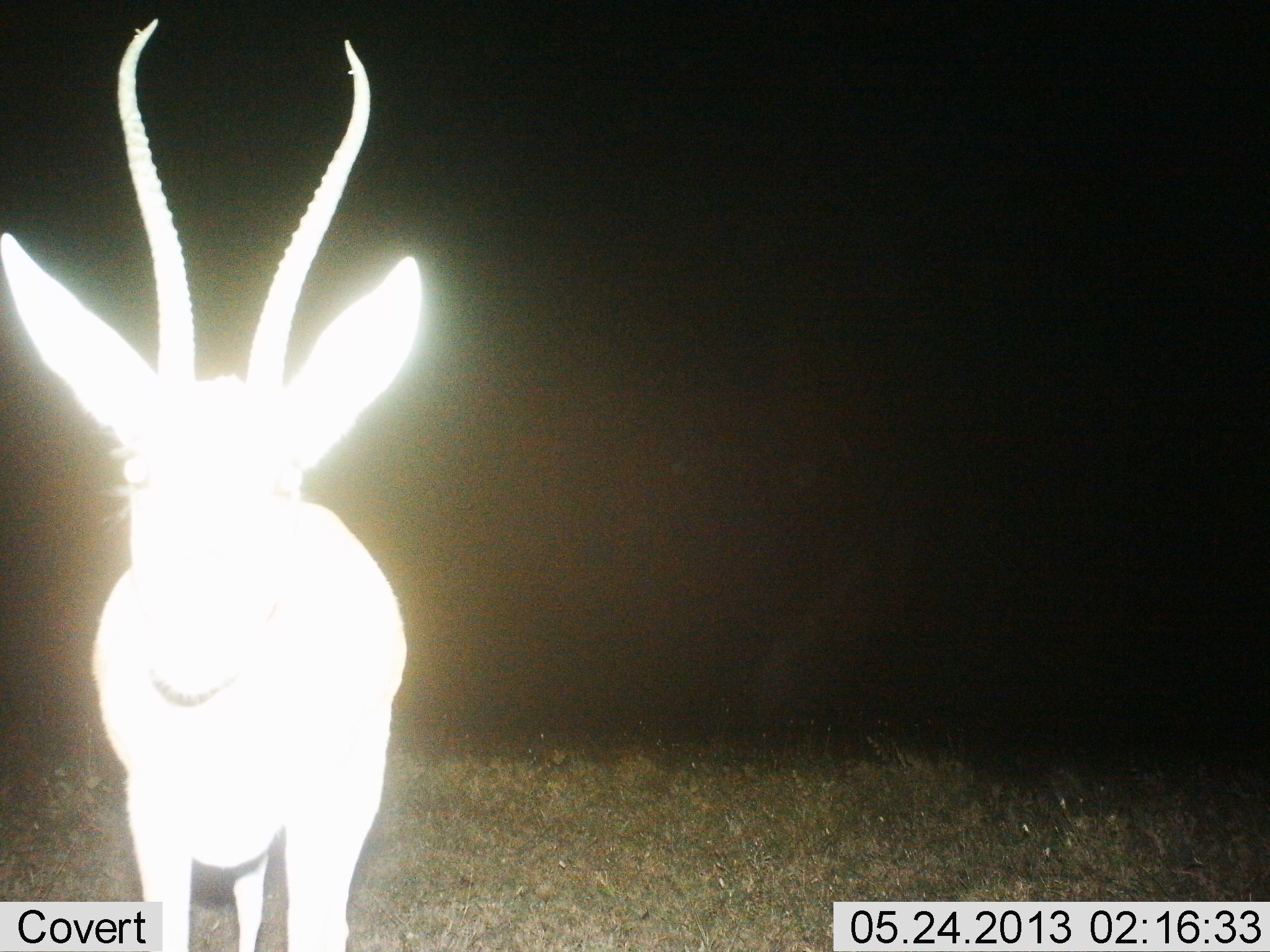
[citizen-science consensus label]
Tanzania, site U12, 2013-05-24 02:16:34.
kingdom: Animalia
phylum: Chordata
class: Mammalia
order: Artiodactyla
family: Bovidae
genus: Nanger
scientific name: Nanger granti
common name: grant's gazelle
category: gazellegrants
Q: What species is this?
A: Gazellegrants (grant's gazelle) (Nanger granti).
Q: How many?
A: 1.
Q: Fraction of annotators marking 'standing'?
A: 90%.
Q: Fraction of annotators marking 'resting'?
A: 0%.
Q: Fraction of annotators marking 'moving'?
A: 10%.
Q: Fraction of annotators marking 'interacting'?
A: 0%.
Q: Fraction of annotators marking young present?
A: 0%.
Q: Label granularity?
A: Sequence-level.